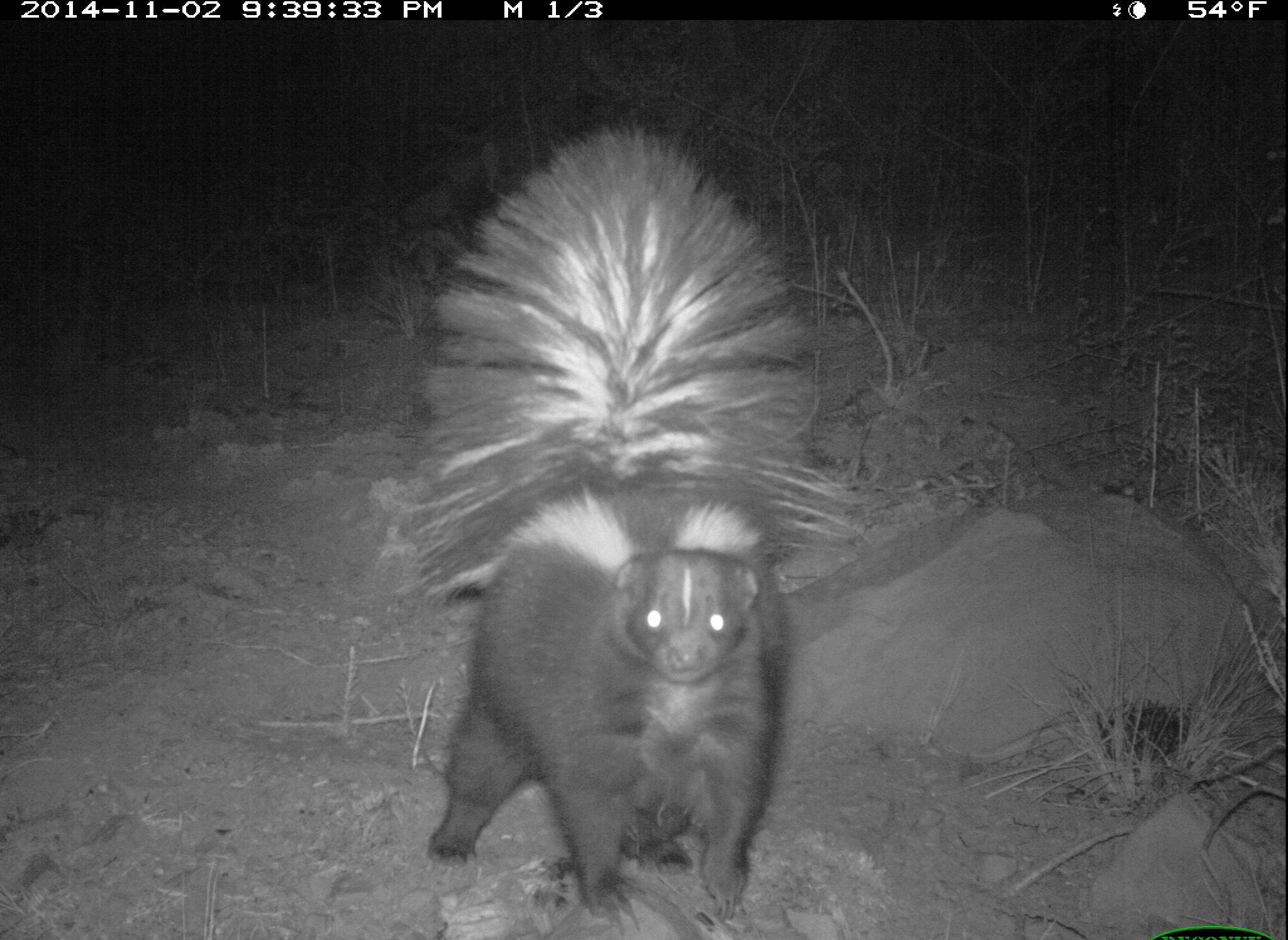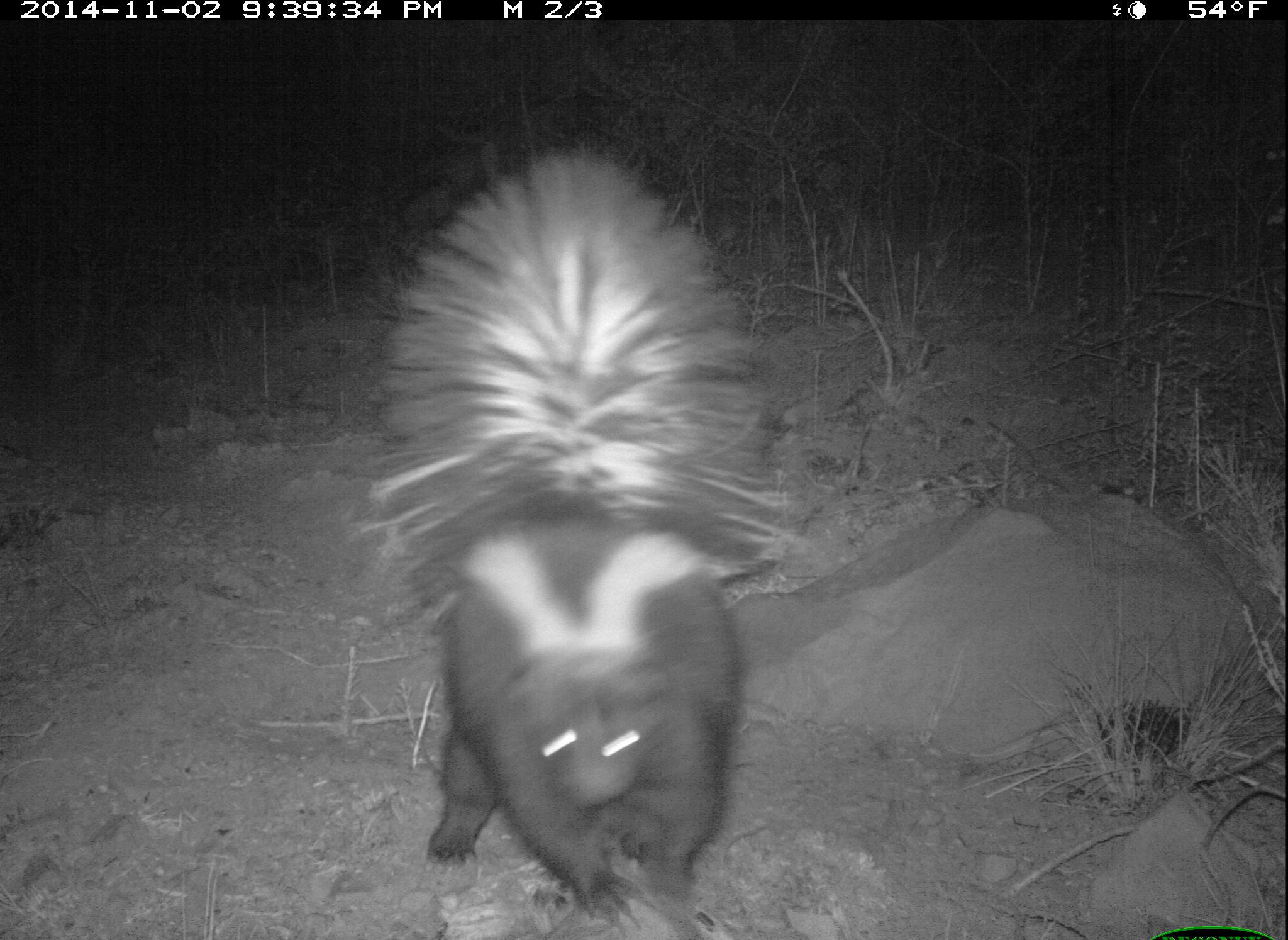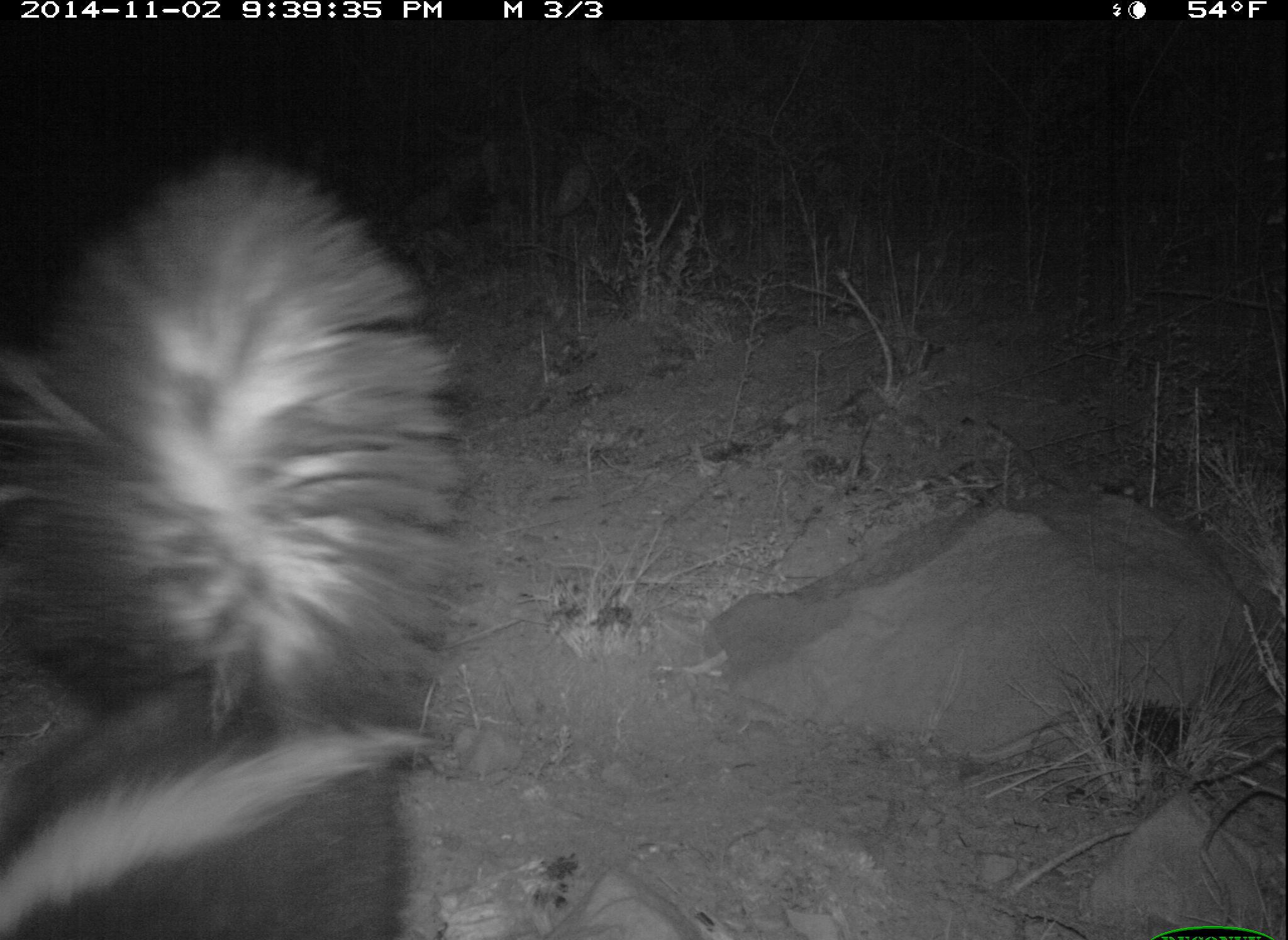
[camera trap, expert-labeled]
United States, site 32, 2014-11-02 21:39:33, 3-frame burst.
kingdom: Animalia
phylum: Chordata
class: Mammalia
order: Carnivora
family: Mephitidae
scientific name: Mephitidae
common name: skunk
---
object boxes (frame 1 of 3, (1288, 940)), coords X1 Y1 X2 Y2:
skunk: 396 121 818 930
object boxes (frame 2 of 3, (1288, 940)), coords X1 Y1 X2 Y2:
skunk: 360 151 792 932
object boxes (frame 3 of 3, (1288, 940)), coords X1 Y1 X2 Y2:
skunk: 0 161 480 940